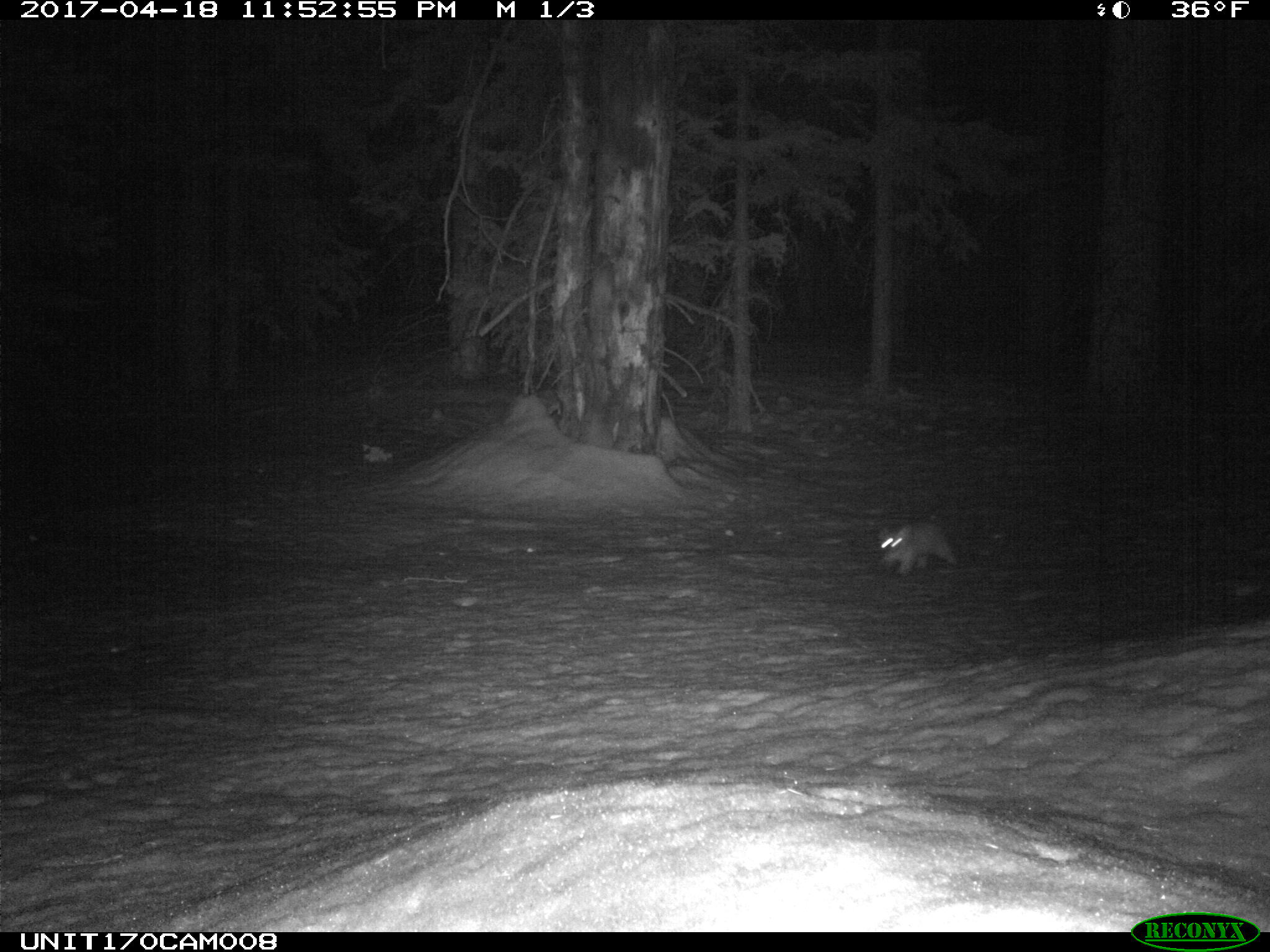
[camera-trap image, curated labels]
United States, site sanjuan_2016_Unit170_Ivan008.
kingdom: Animalia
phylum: Chordata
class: Mammalia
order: Carnivora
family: Mustelidae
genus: Martes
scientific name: Martes americana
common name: american marten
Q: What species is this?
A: Martes americana (american marten).